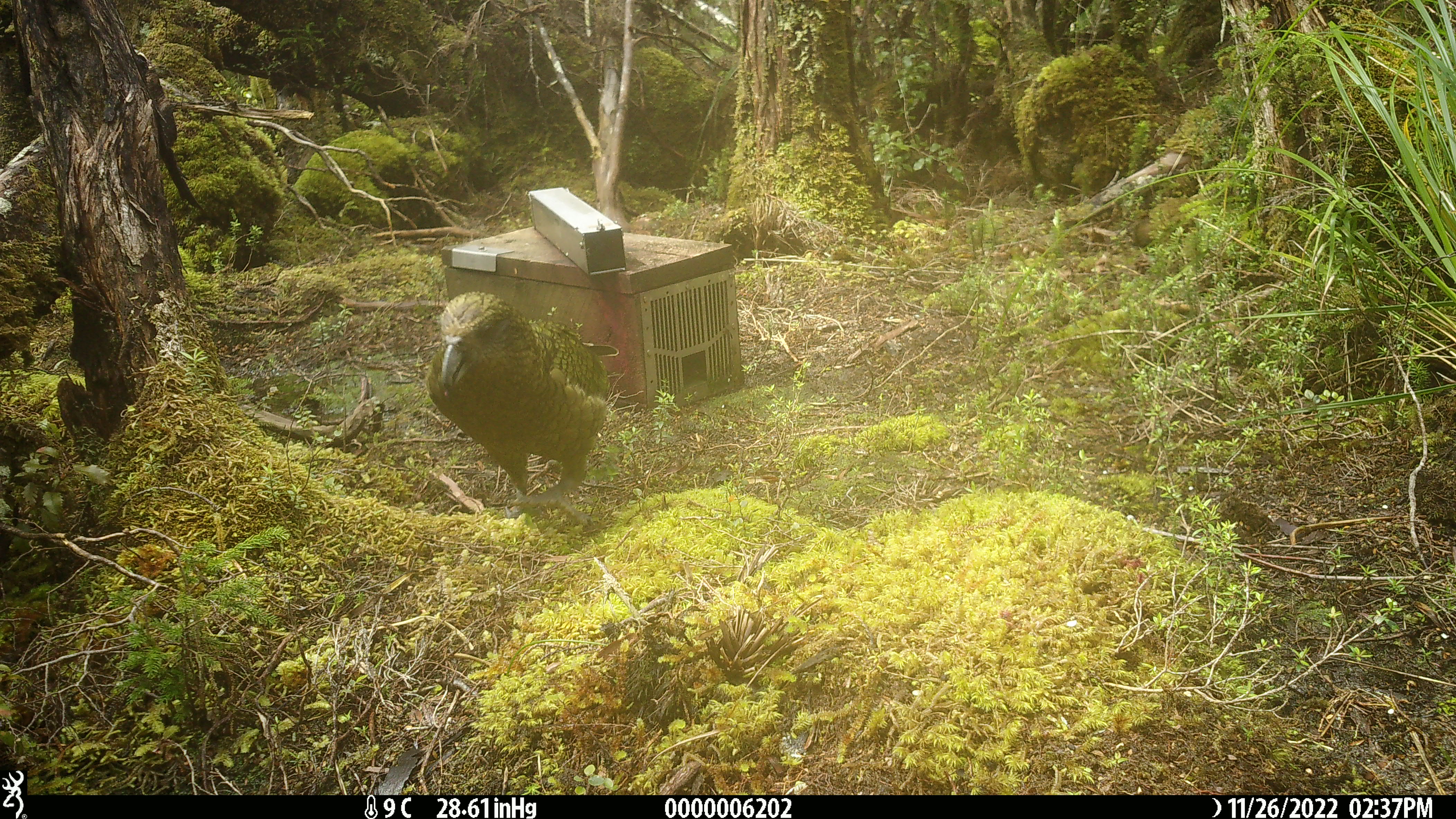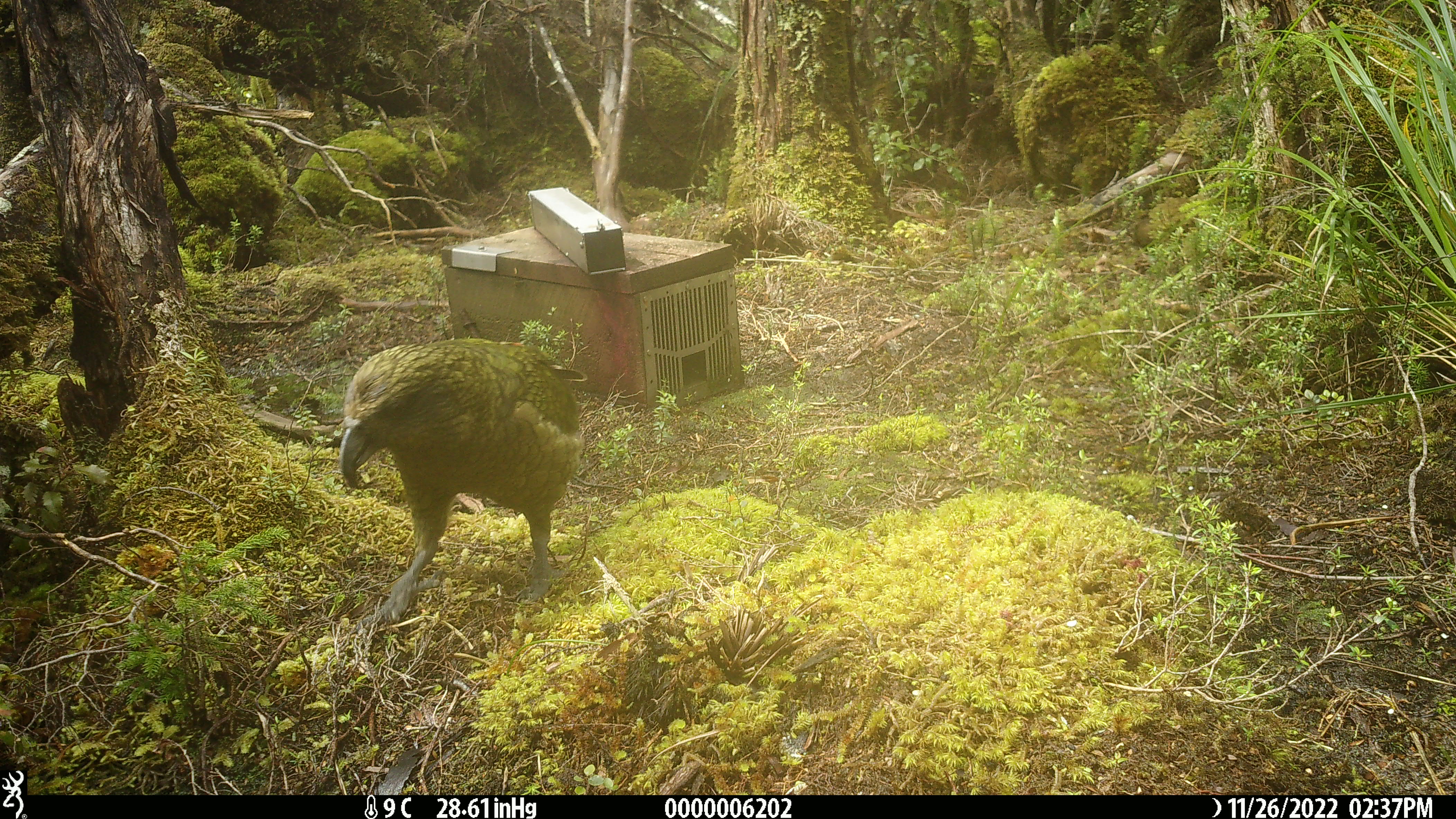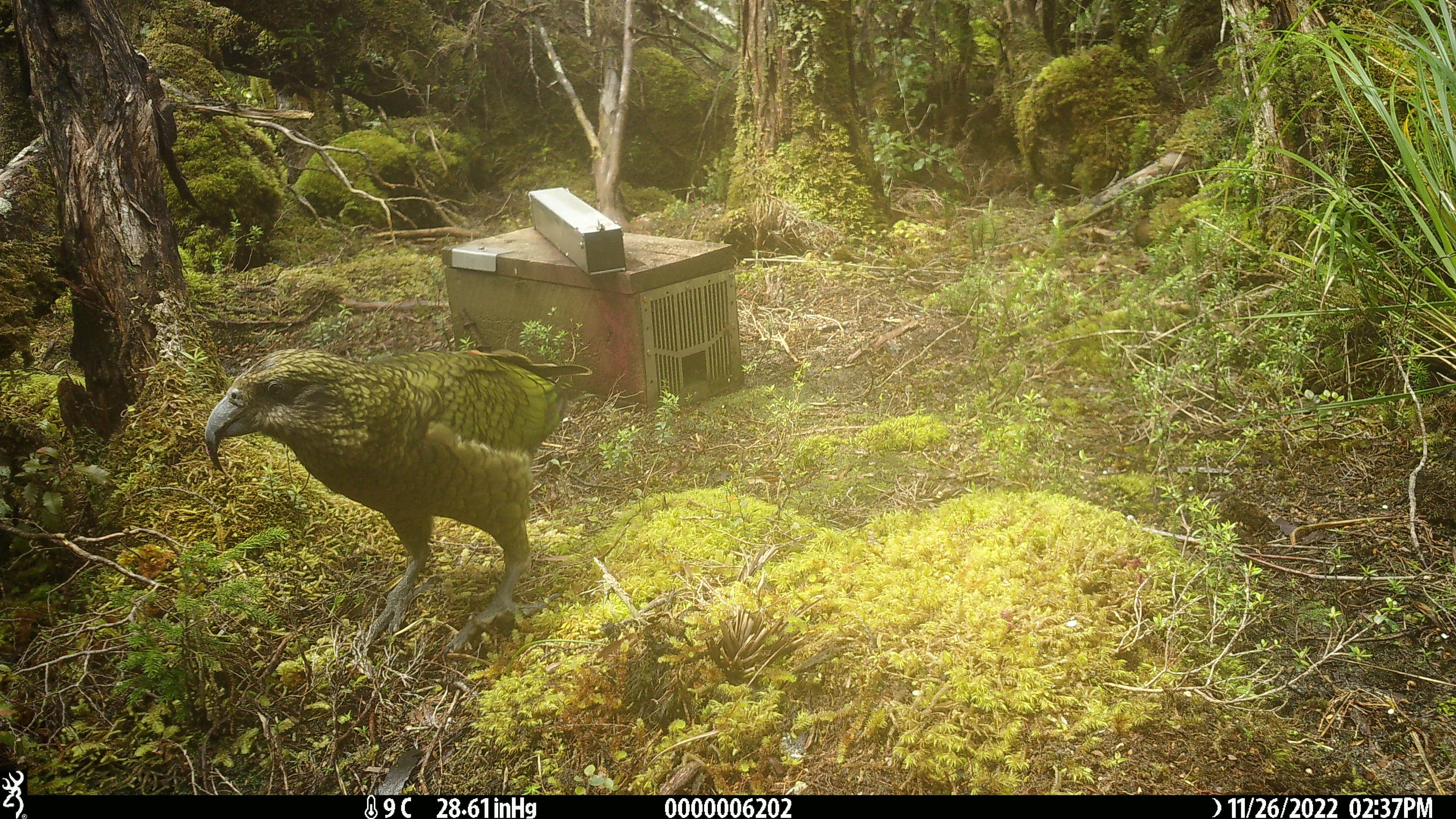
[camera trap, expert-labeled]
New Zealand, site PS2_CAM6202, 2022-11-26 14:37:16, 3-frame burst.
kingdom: Animalia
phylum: Chordata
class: Aves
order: Psittaciformes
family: Strigopidae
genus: Nestor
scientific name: Nestor notabilis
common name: kea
Kea (Nestor notabilis).